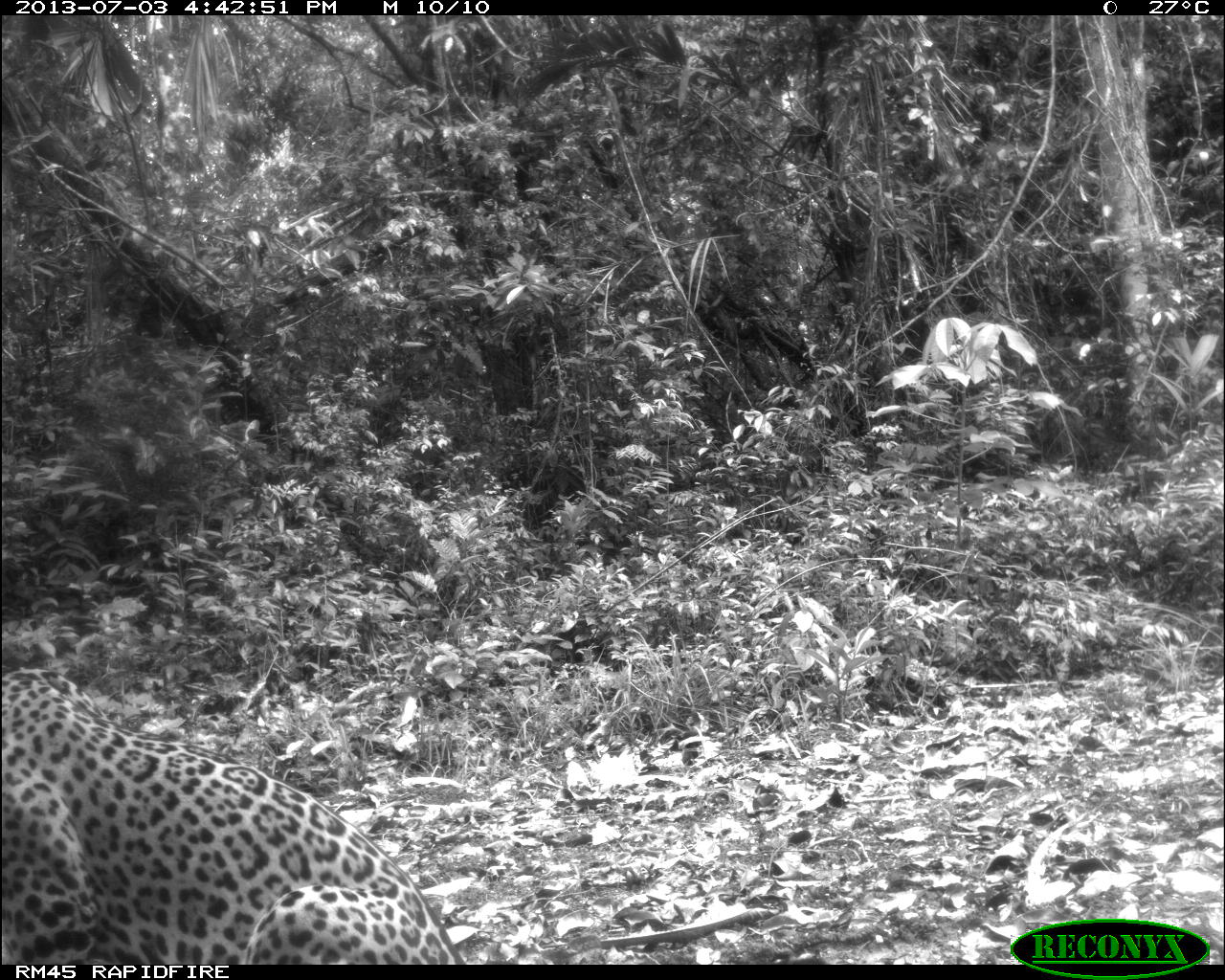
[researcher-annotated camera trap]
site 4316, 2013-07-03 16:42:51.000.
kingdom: Animalia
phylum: Chordata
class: Mammalia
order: Carnivora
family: Felidae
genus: Panthera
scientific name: Panthera onca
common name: jaguar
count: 1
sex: male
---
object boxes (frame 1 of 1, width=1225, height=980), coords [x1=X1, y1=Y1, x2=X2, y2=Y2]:
panthera onca: [x1=0, y1=665, x2=467, y2=964]